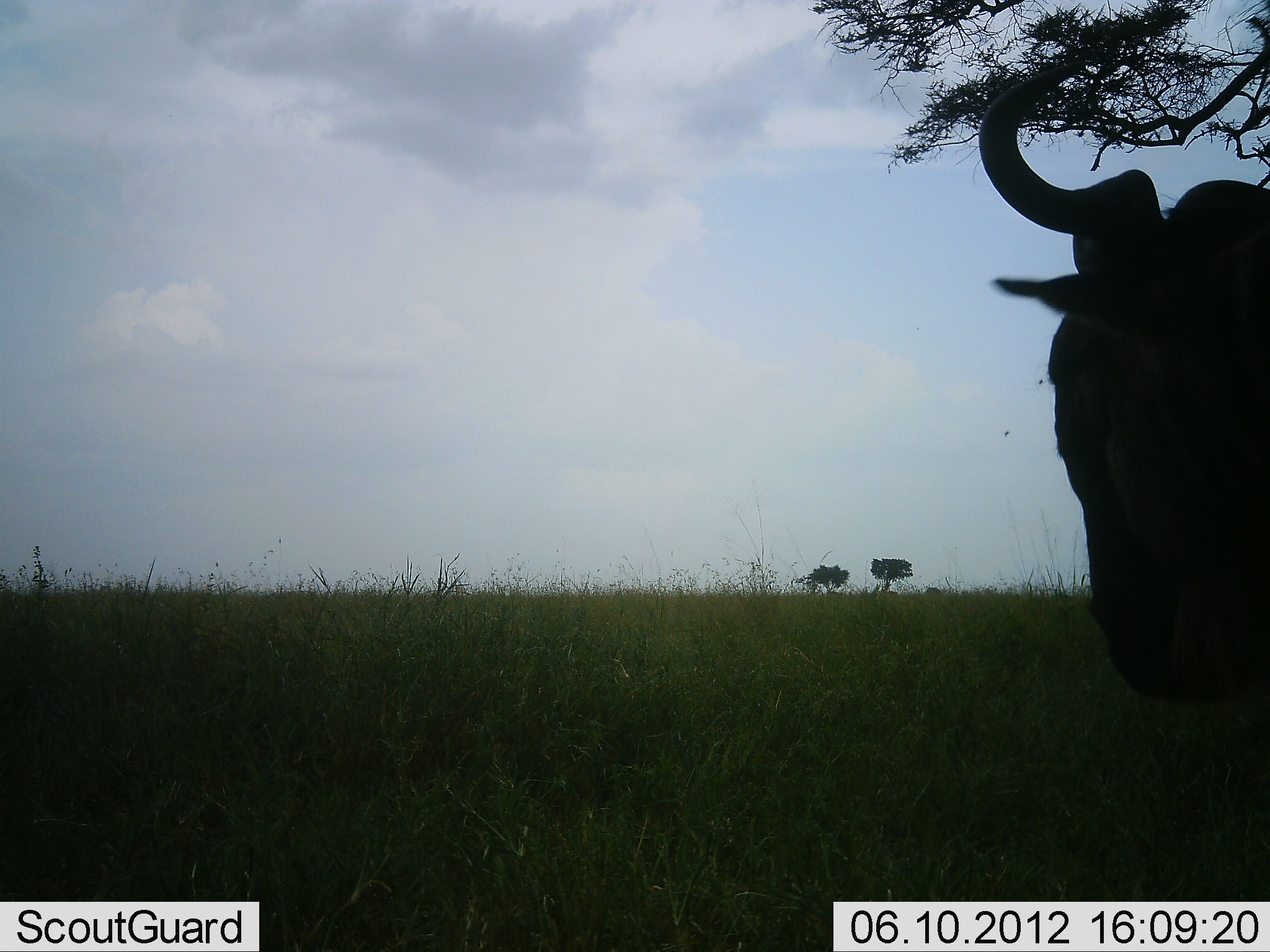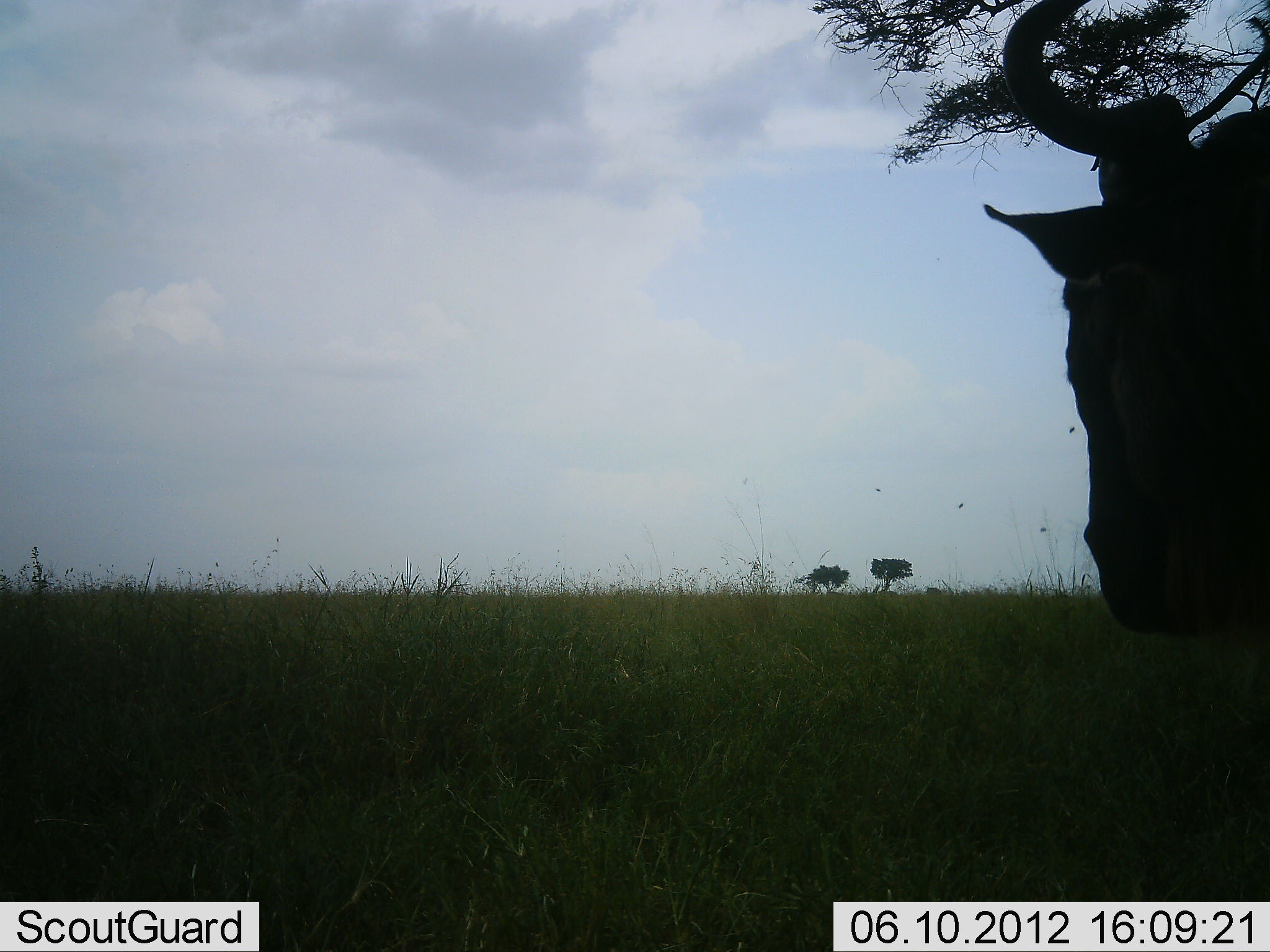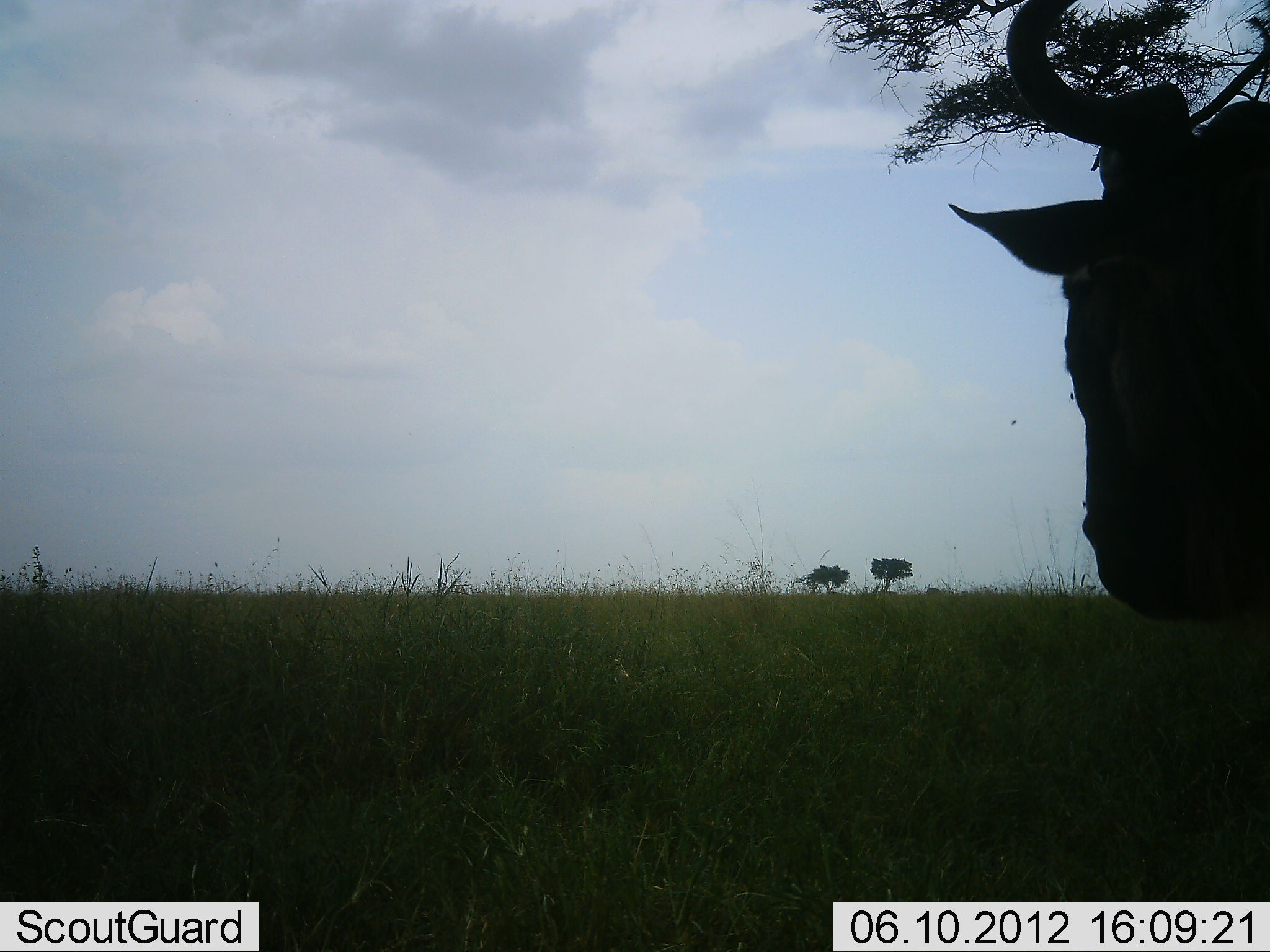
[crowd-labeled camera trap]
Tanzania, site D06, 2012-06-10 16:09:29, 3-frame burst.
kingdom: Animalia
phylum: Chordata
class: Mammalia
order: Artiodactyla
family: Bovidae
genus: Connochaetes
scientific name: Connochaetes taurinus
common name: blue wildebeest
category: wildebeest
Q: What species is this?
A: Wildebeest (blue wildebeest) (Connochaetes taurinus).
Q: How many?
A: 1.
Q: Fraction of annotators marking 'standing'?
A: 100%.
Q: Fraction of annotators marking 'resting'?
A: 0%.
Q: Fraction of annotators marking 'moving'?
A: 0%.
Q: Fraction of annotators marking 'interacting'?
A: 0%.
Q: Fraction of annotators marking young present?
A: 0%.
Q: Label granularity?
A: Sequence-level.